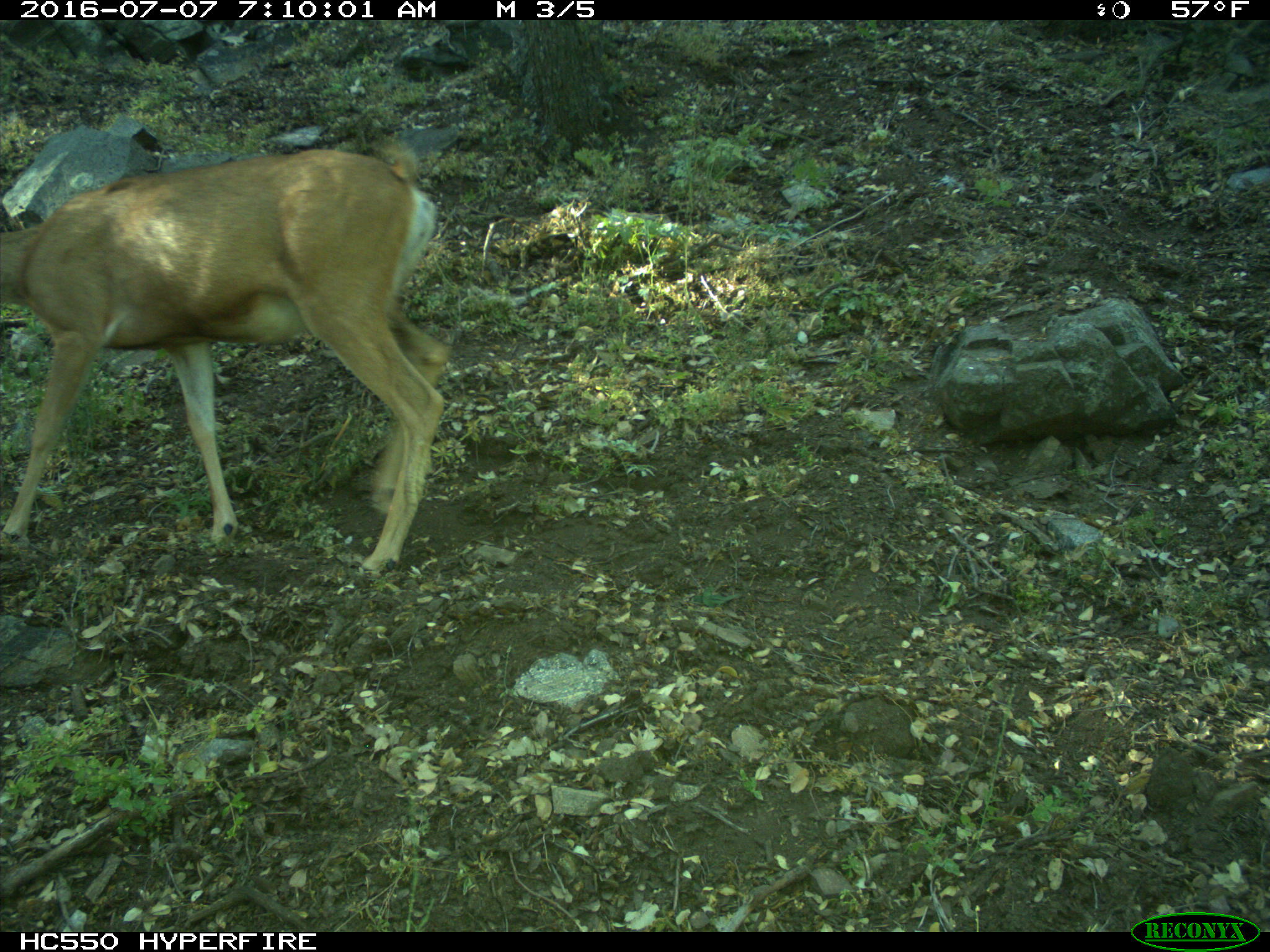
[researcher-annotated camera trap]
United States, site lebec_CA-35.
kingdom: Animalia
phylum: Chordata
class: Mammalia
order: Artiodactyla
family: Cervidae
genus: Odocoileus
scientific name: Odocoileus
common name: deer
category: unidentified deer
Unidentified deer (deer) (Odocoileus).